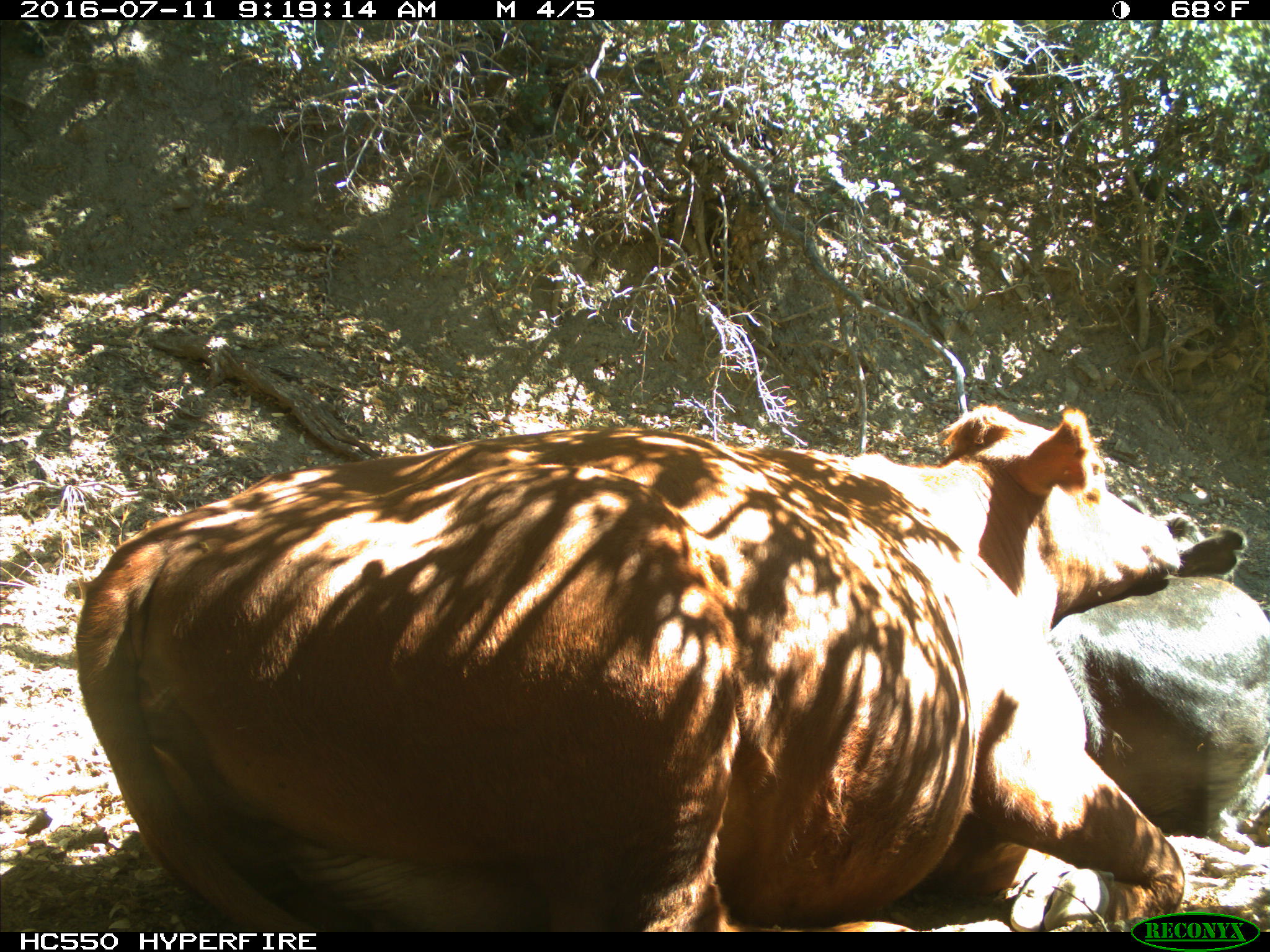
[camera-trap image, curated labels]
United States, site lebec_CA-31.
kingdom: Animalia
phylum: Chordata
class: Mammalia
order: Artiodactyla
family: Bovidae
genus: Bos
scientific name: Bos taurus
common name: domestic cow